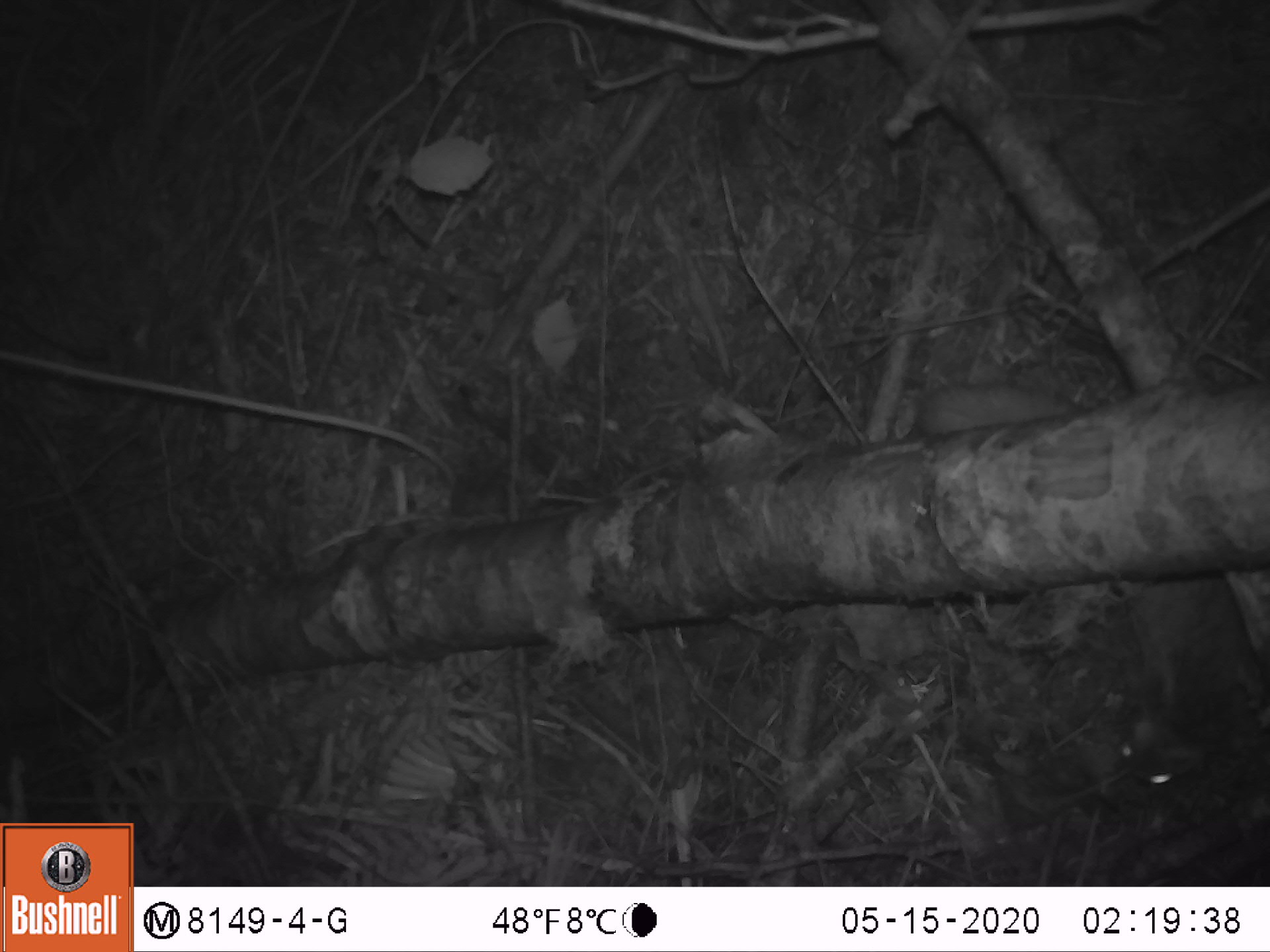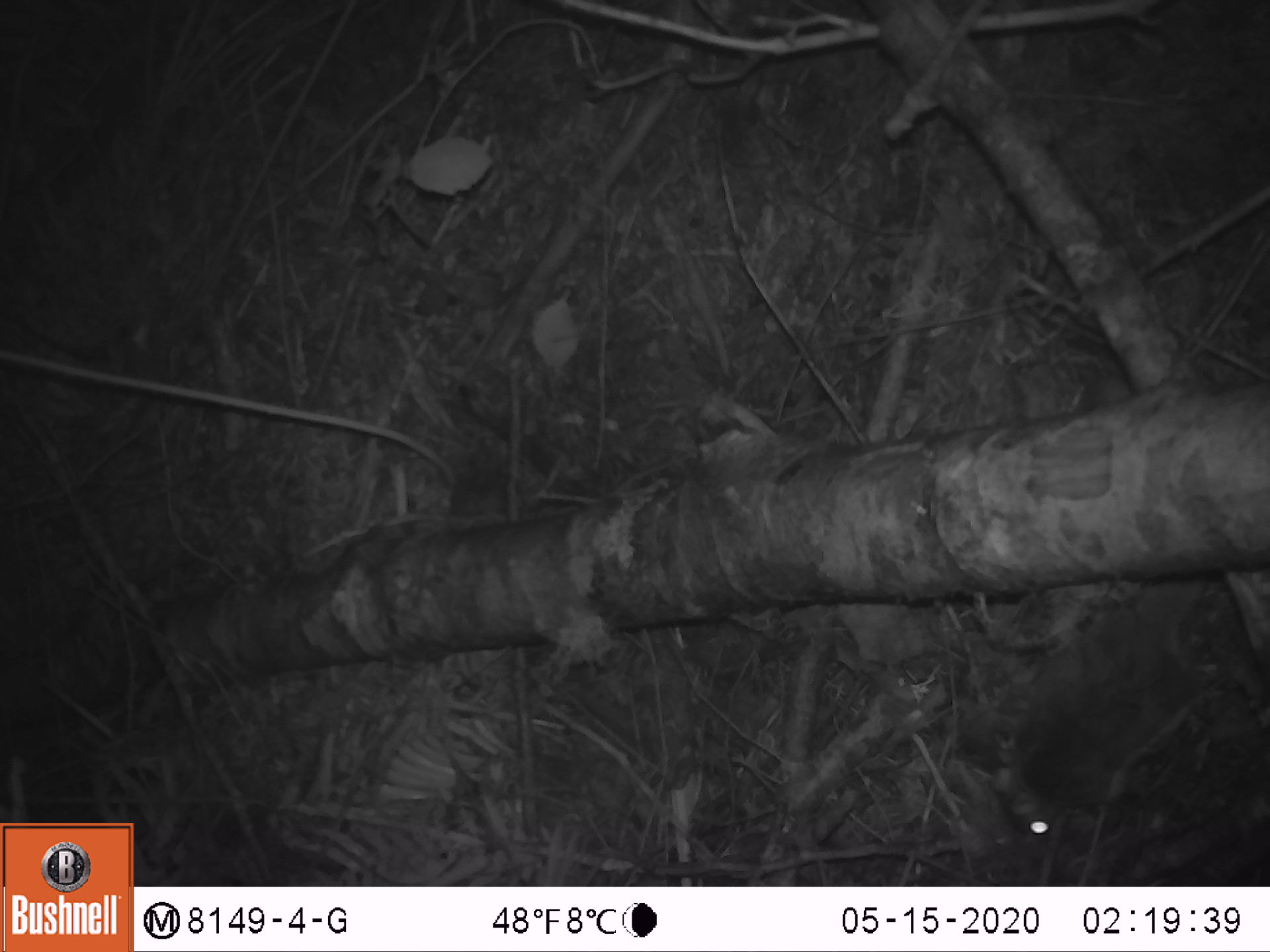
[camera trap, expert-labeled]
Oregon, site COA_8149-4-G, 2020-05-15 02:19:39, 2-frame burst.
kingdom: Animalia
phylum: Chordata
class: Mammalia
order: Rodentia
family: Sciuridae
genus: Glaucomys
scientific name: Glaucomys oregonensis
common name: humboldt's flying squirrel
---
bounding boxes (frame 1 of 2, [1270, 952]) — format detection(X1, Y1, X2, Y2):
humboldt's flying squirrel: detection(1102, 583, 1262, 811)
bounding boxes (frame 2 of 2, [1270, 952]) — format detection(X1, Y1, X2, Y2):
humboldt's flying squirrel: detection(979, 576, 1233, 845)